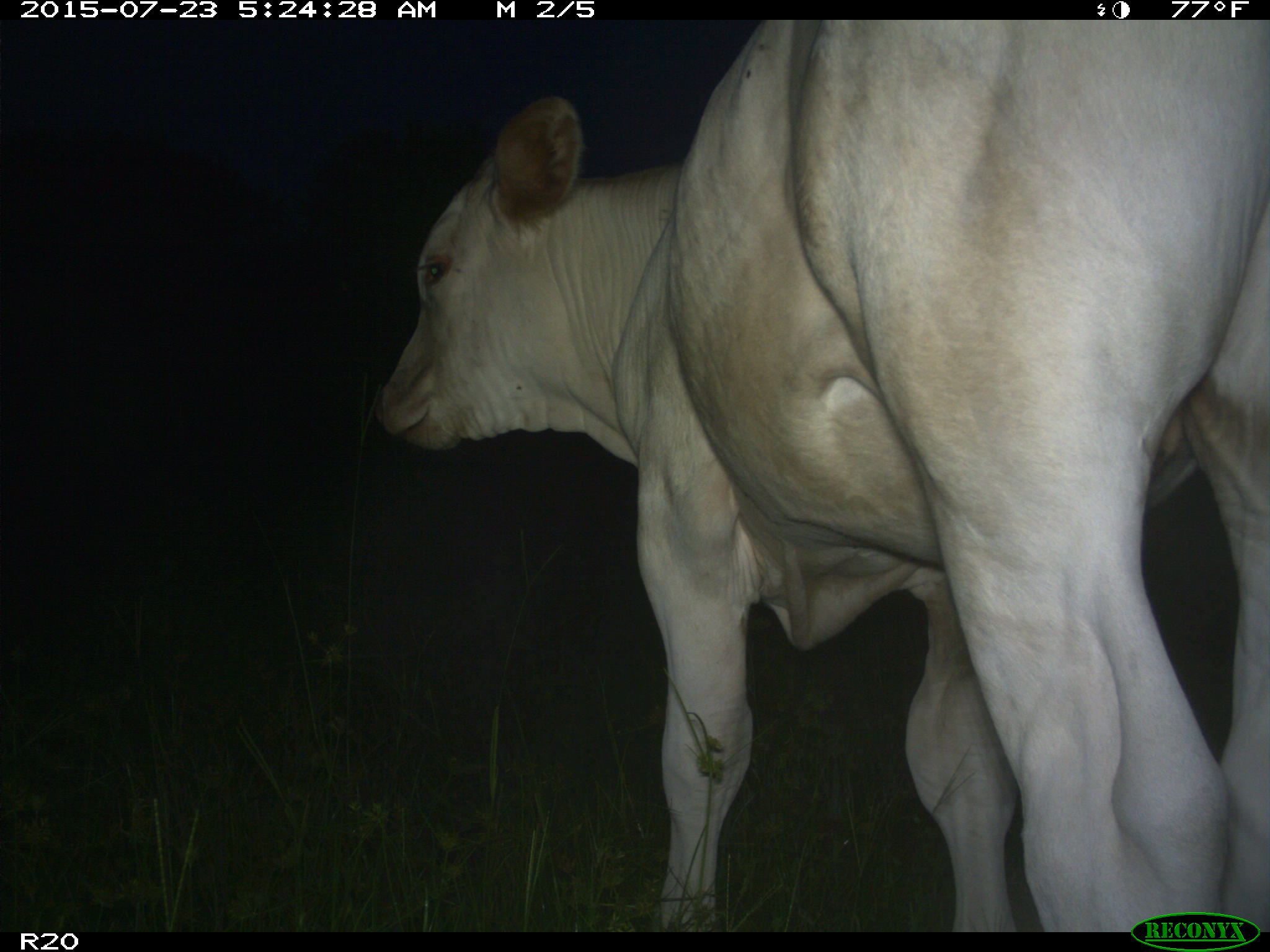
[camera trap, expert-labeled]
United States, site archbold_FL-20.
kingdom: Animalia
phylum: Chordata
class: Mammalia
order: Artiodactyla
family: Bovidae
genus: Bos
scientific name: Bos taurus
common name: domestic cow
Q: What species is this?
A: Bos taurus (domestic cow).